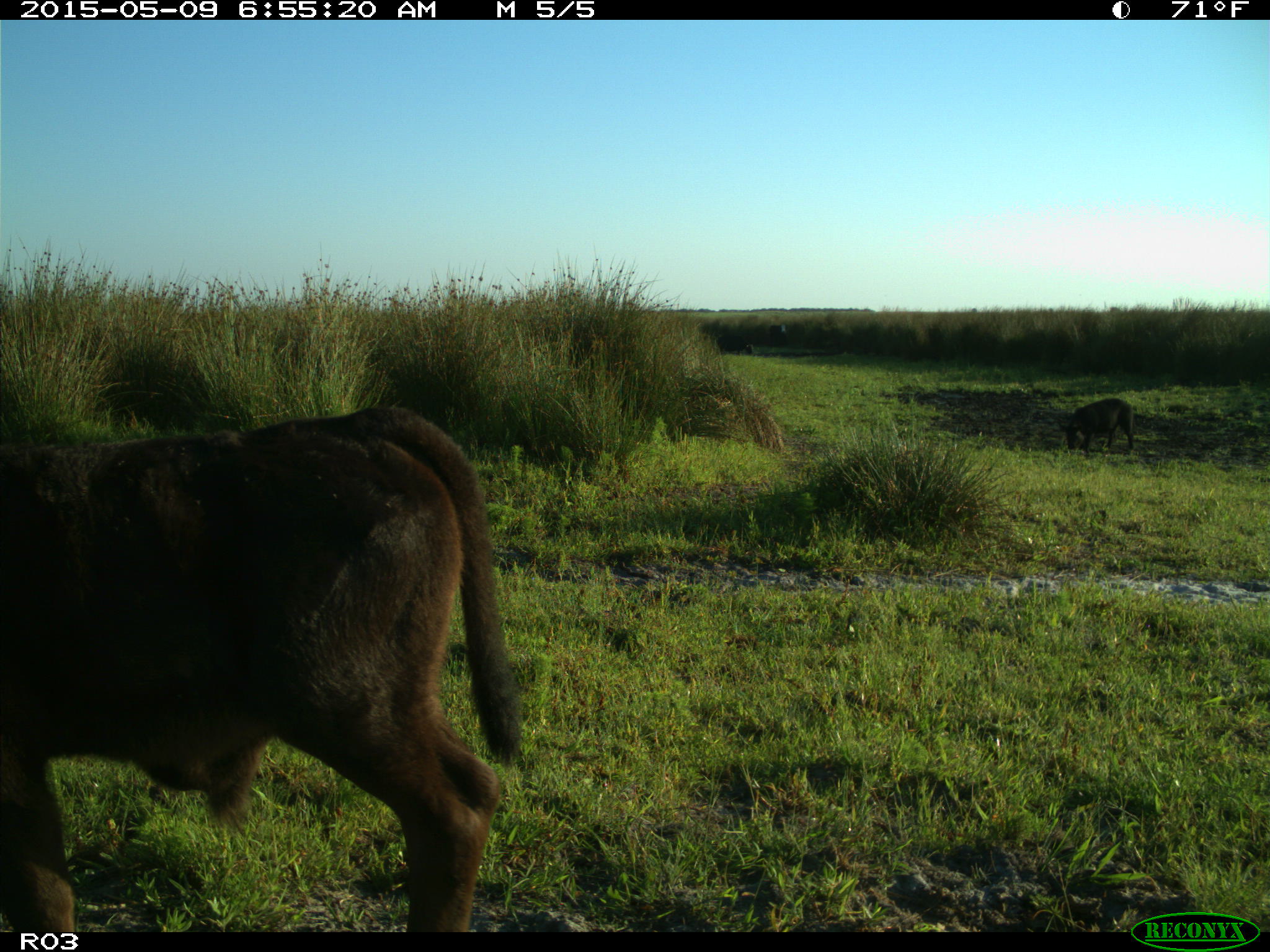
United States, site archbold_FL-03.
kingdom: Animalia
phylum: Chordata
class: Mammalia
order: Artiodactyla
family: Bovidae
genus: Bos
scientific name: Bos taurus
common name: domestic cow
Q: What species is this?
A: Bos taurus (domestic cow).